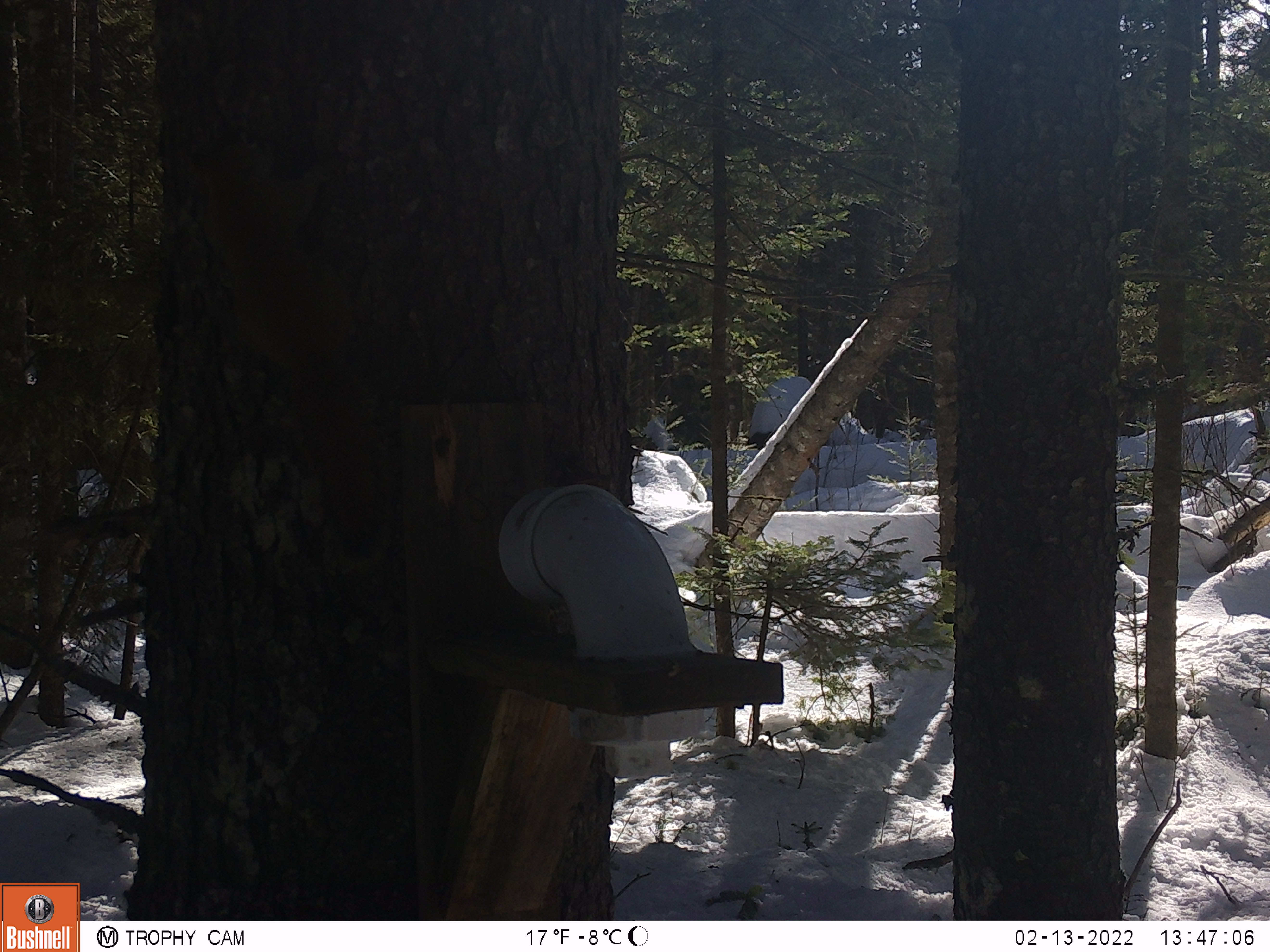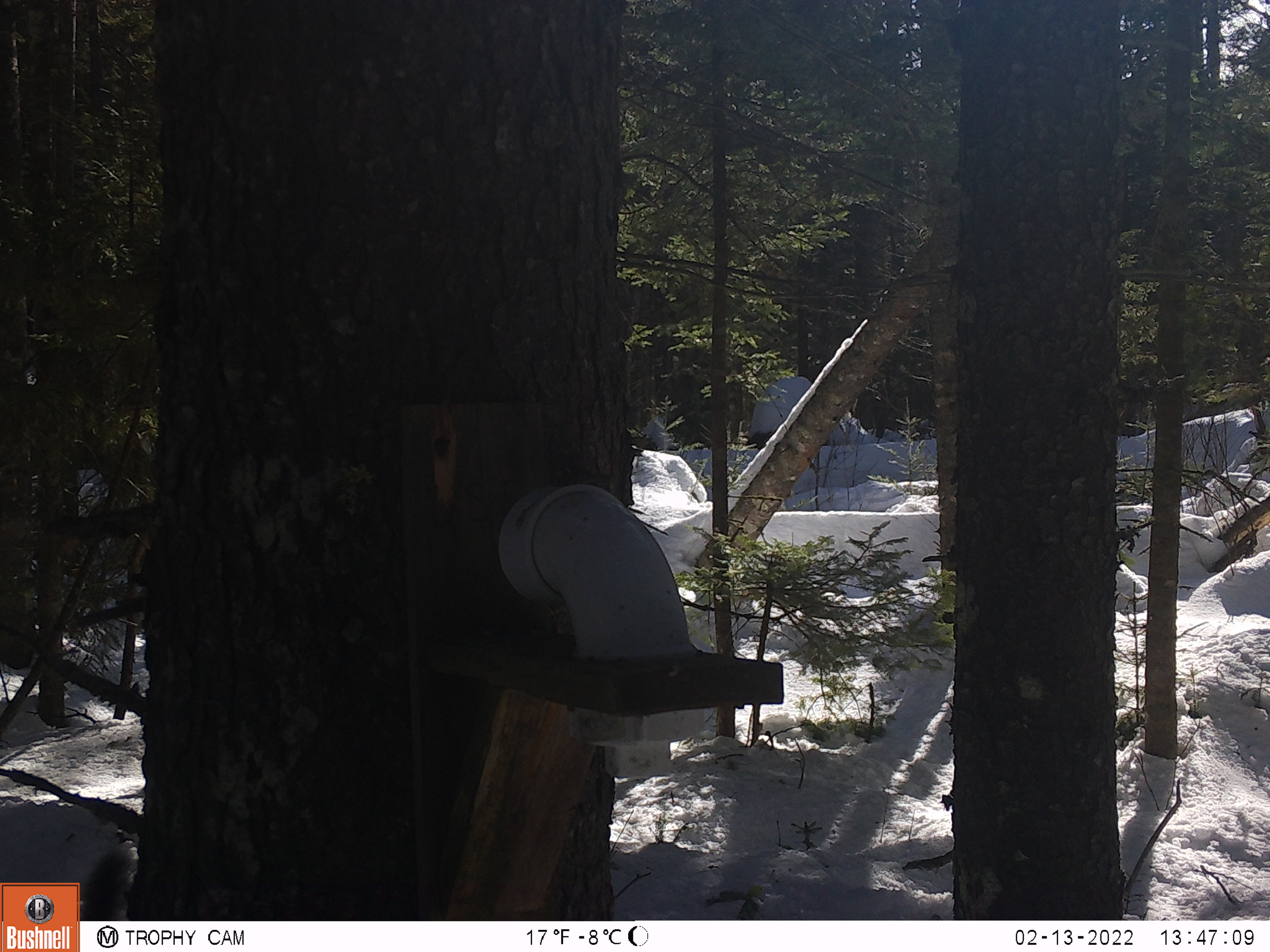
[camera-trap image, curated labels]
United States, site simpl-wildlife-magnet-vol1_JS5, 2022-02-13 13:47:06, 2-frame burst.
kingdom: Animalia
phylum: Chordata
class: Mammalia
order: Rodentia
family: Sciuridae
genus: Tamiasciurus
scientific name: Tamiasciurus hudsonicus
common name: red squirrel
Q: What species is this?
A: Red squirrel (Tamiasciurus hudsonicus).